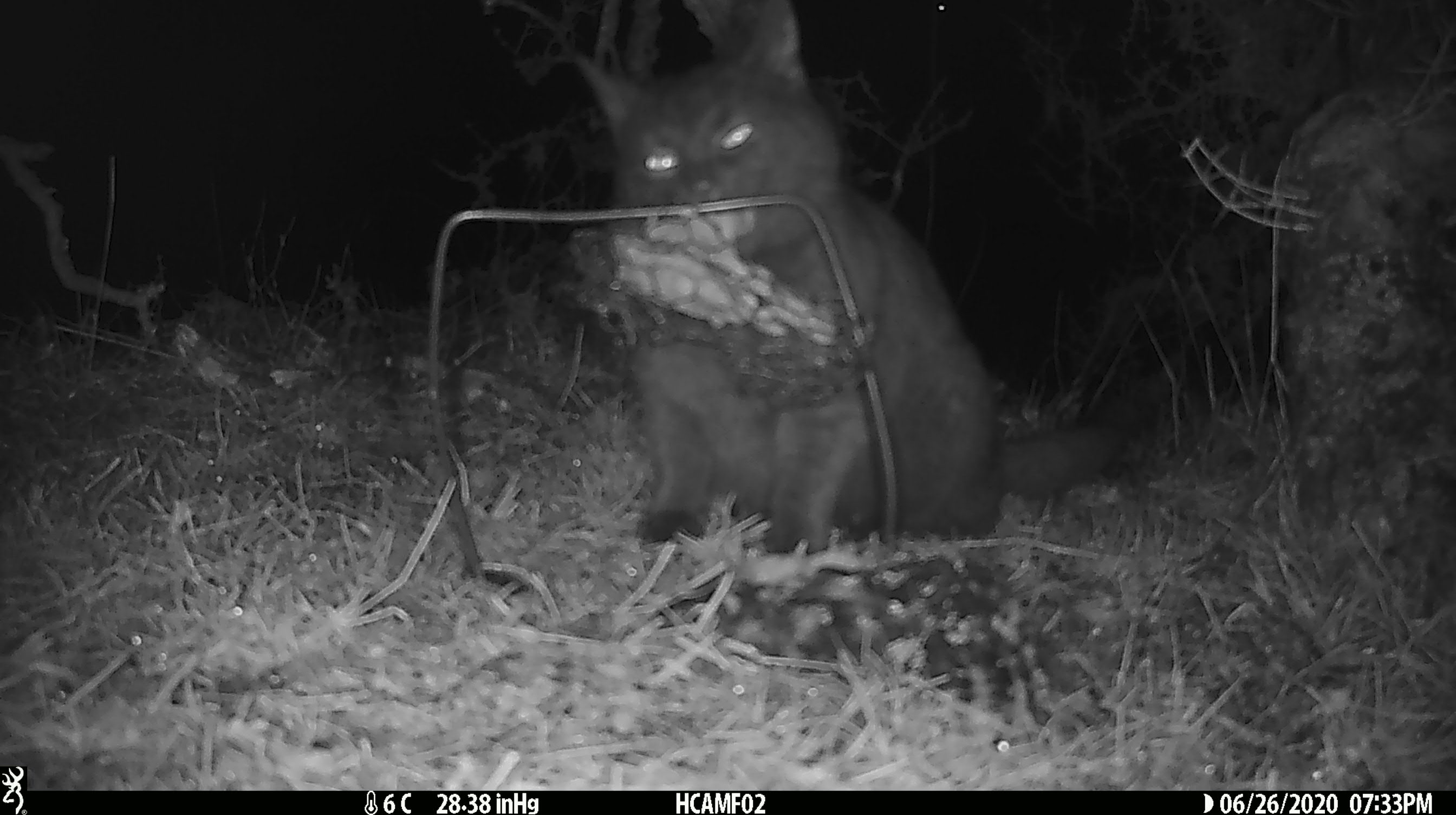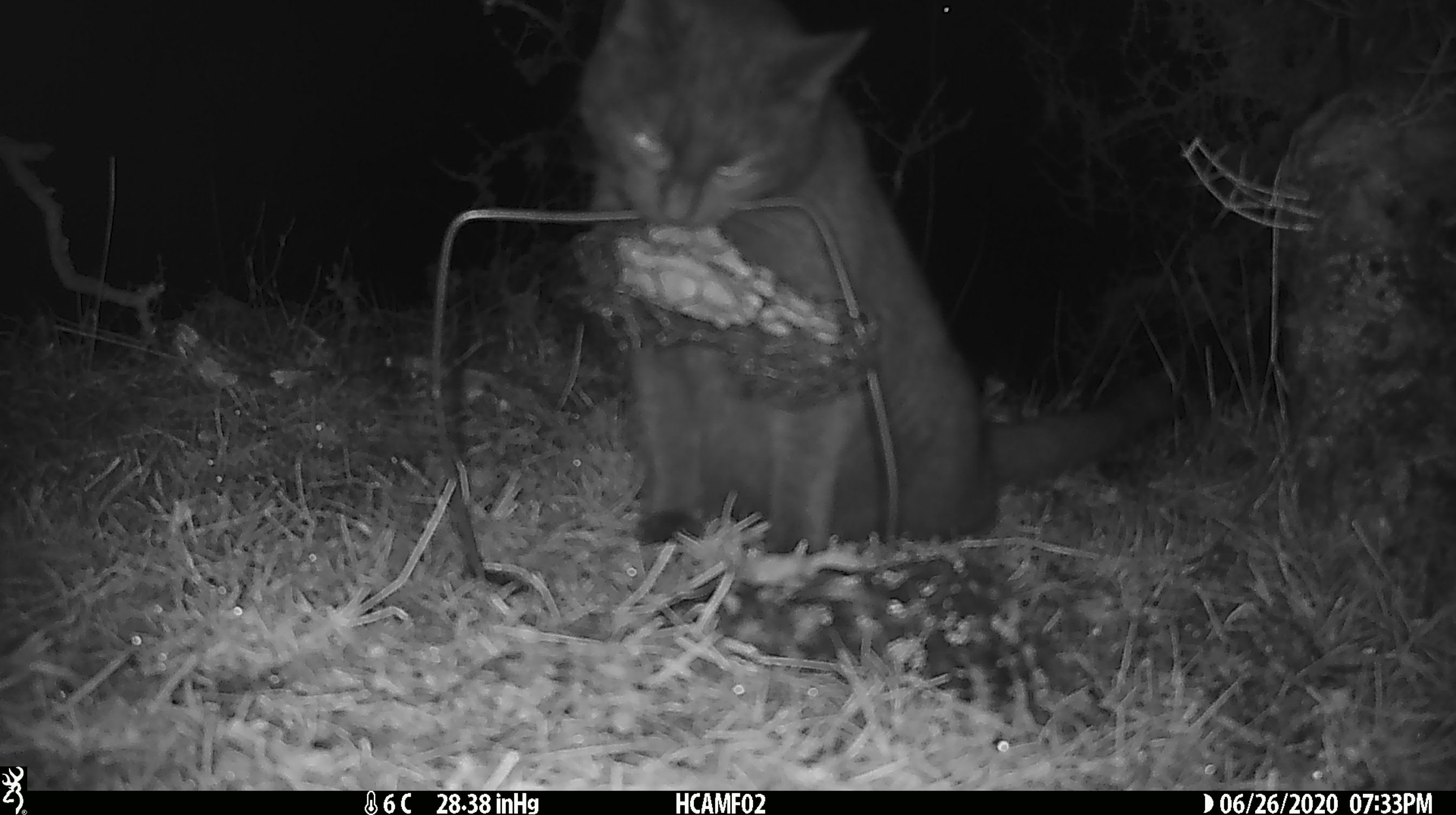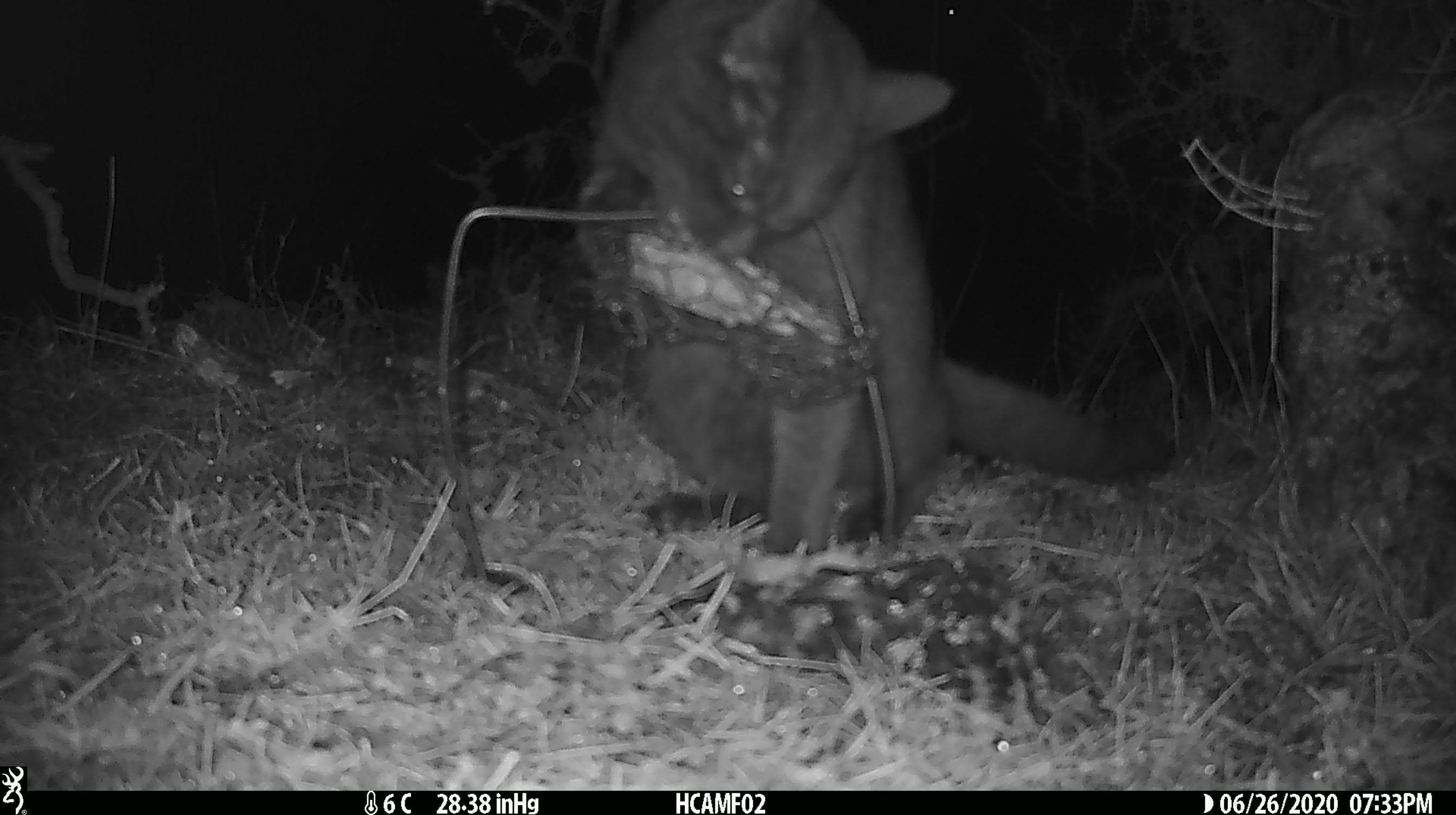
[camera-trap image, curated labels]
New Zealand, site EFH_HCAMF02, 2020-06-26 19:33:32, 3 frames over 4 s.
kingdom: Animalia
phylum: Chordata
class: Mammalia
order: Carnivora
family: Felidae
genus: Felis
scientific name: Felis catus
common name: domestic cat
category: cat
Cat (domestic cat) (Felis catus).